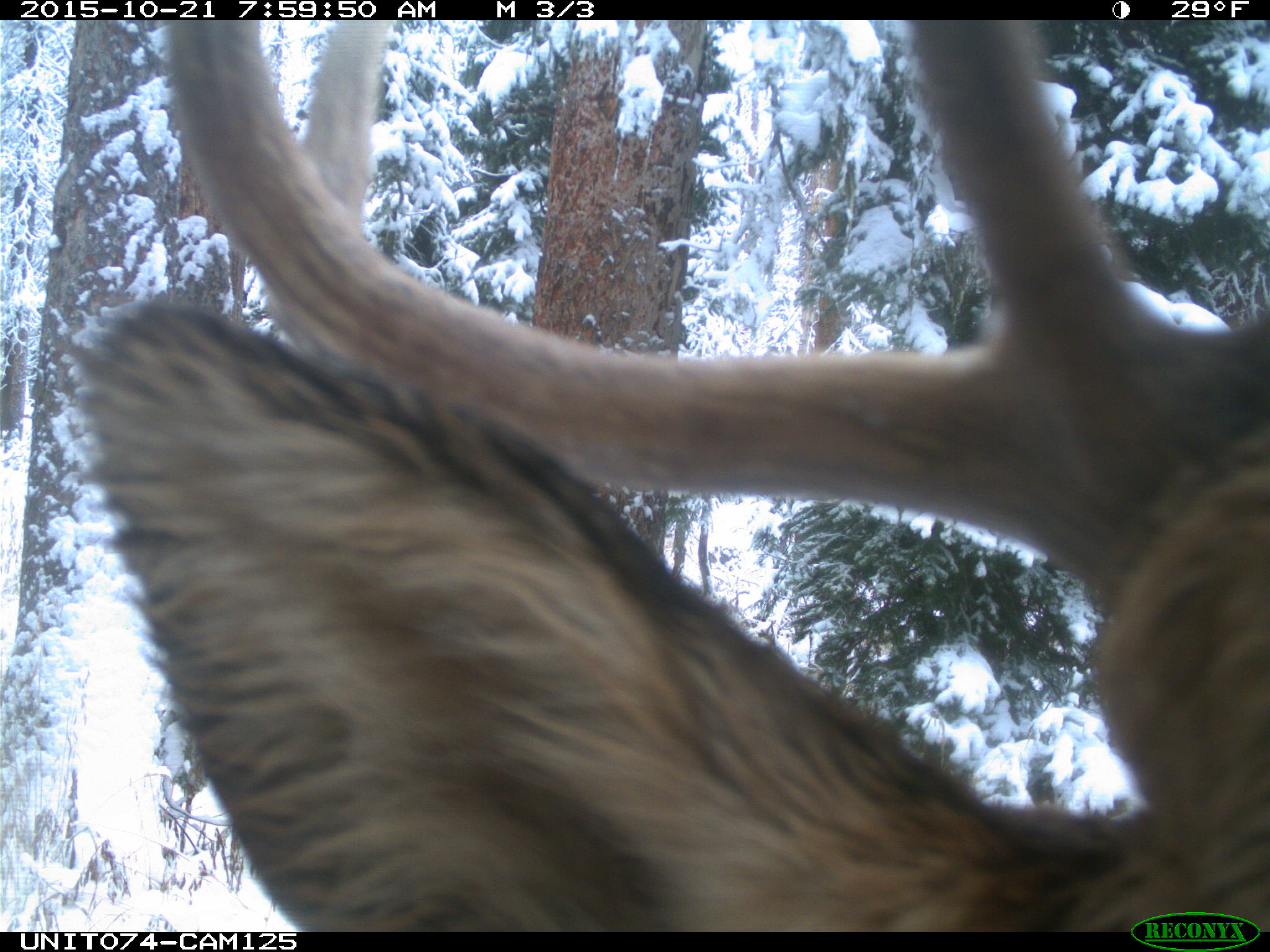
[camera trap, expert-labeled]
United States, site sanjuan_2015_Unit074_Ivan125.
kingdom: Animalia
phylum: Chordata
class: Mammalia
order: Artiodactyla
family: Cervidae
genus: Cervus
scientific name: Cervus elaphus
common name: red deer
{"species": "Cervus elaphus (red deer)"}